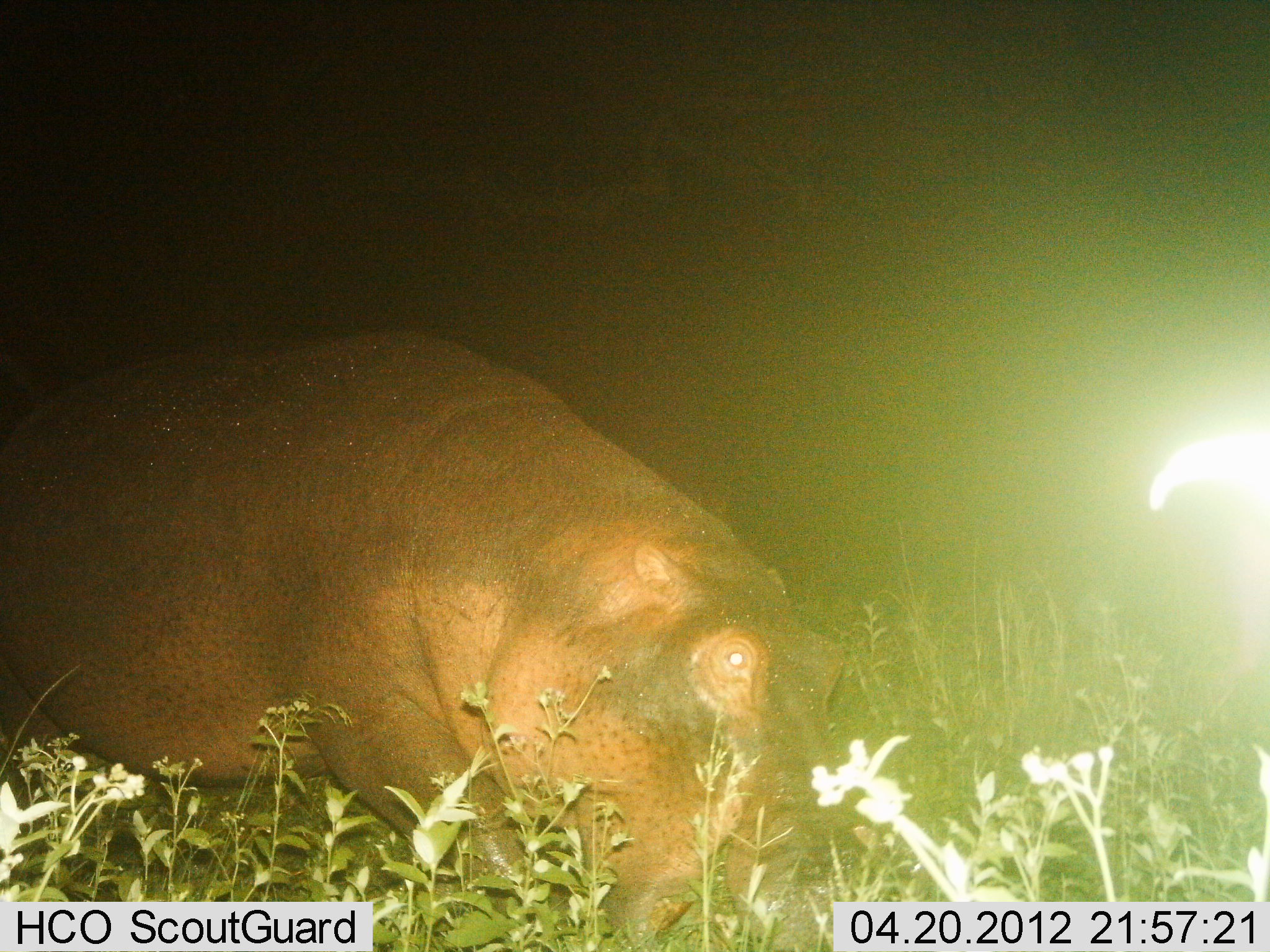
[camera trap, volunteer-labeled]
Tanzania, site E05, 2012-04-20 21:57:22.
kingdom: Animalia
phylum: Chordata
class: Mammalia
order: Artiodactyla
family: Hippopotamidae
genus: Hippopotamus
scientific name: Hippopotamus amphibius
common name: hippopotamus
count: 1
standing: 23%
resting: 13%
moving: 29%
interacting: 0%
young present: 0%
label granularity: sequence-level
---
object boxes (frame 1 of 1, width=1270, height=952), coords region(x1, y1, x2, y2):
animal: region(0, 327, 868, 950)